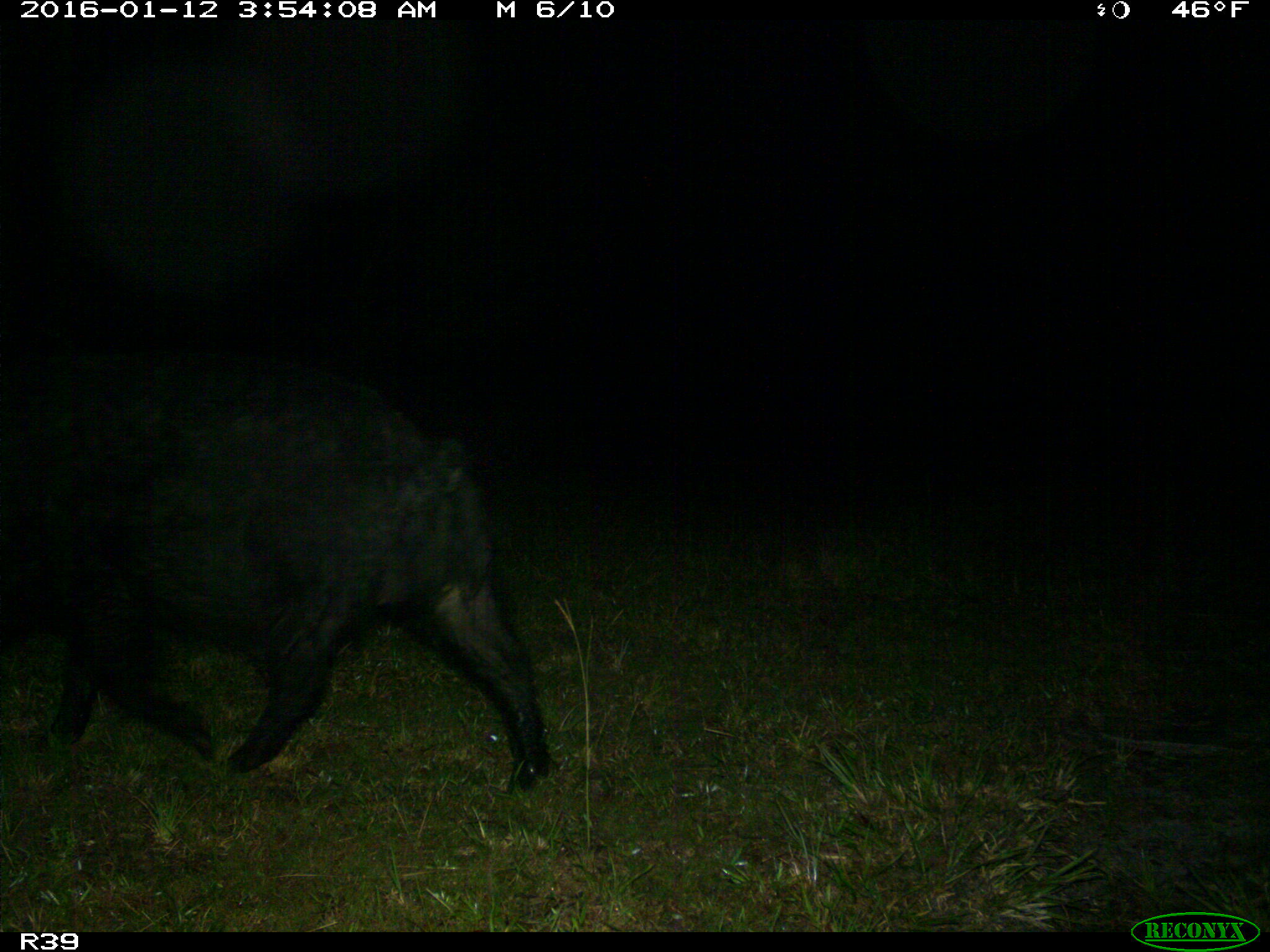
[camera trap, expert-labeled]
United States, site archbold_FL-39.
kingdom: Animalia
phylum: Chordata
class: Mammalia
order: Artiodactyla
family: Suidae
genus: Sus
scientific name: Sus scrofa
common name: wild boar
Sus scrofa (wild boar).